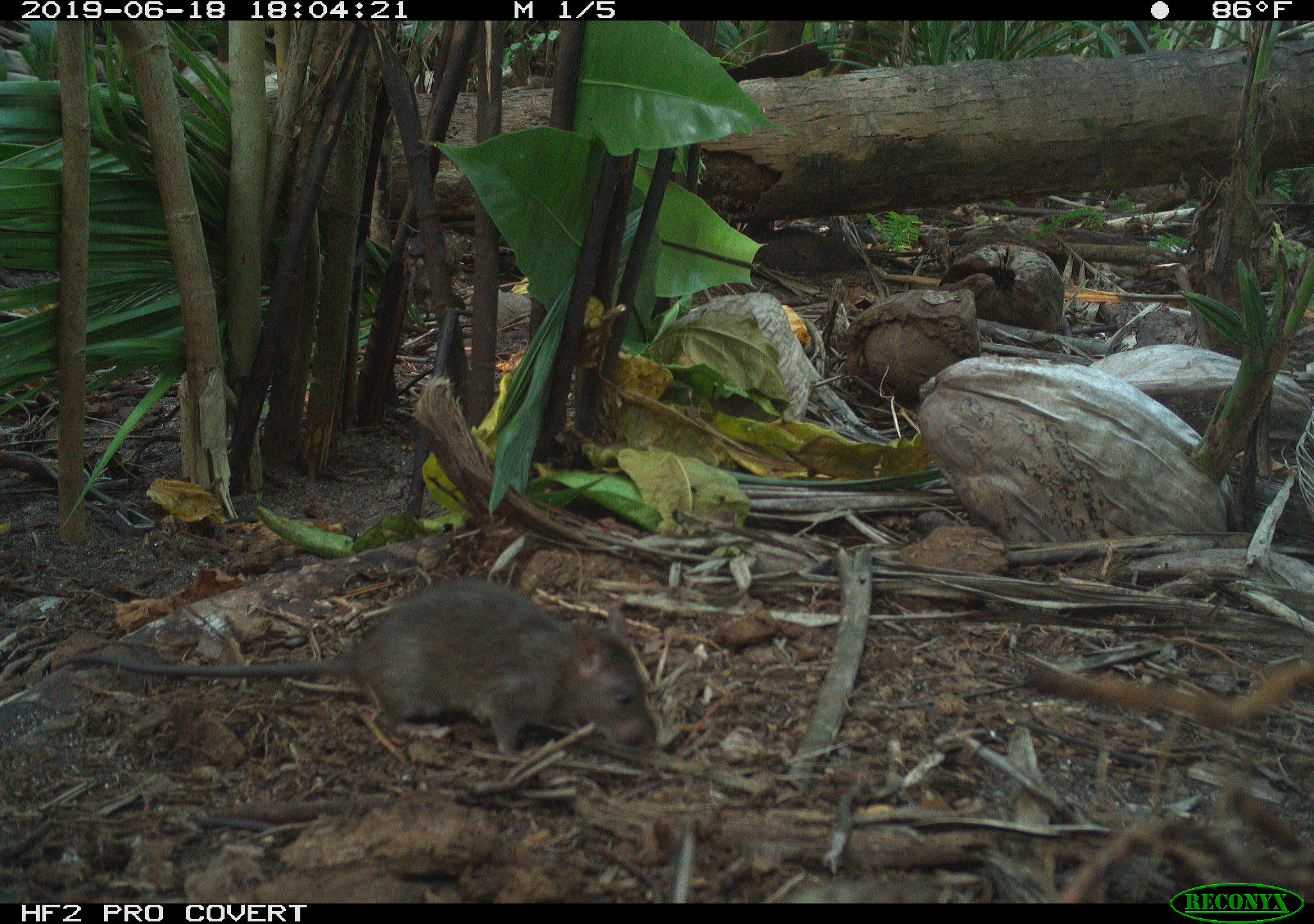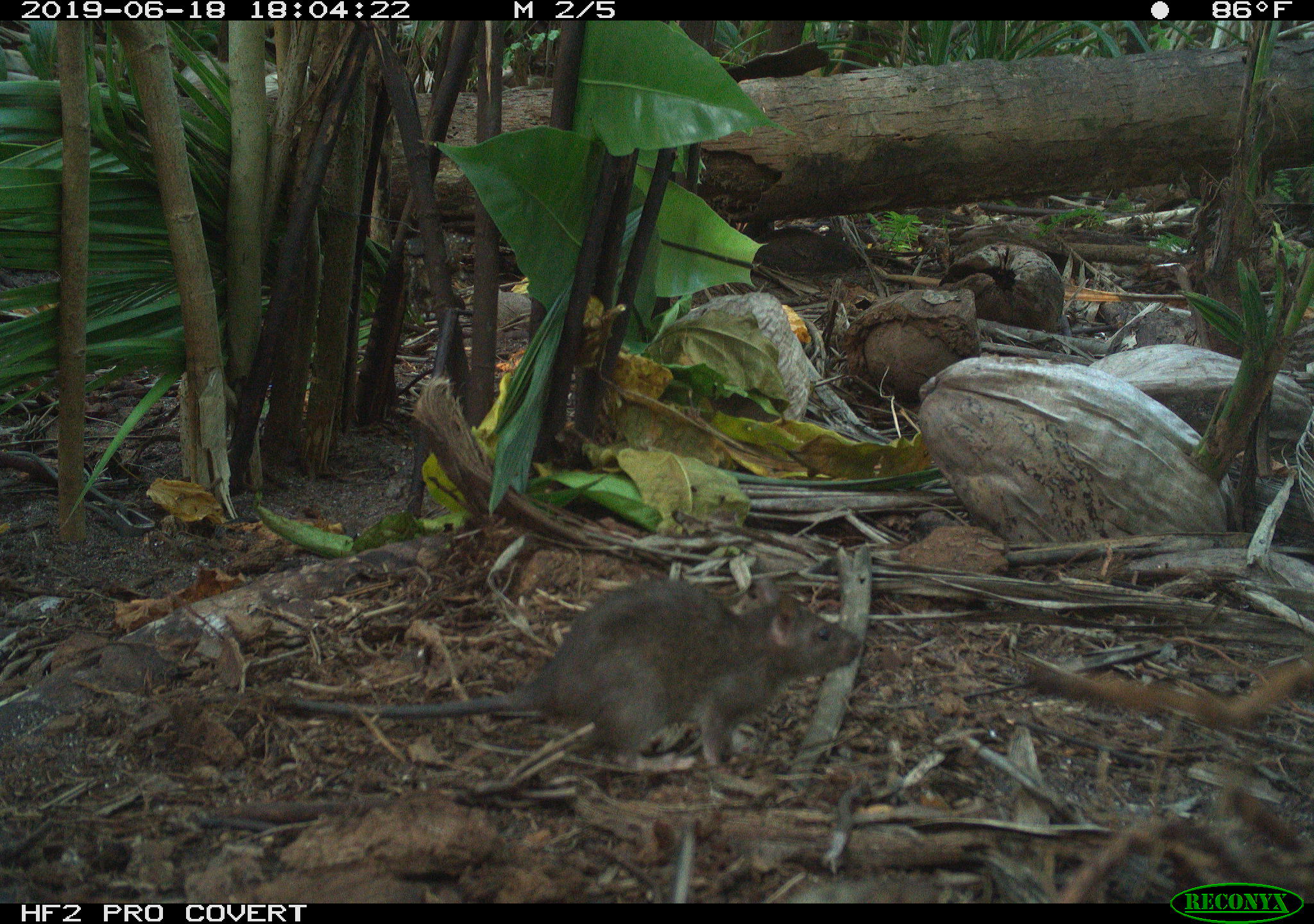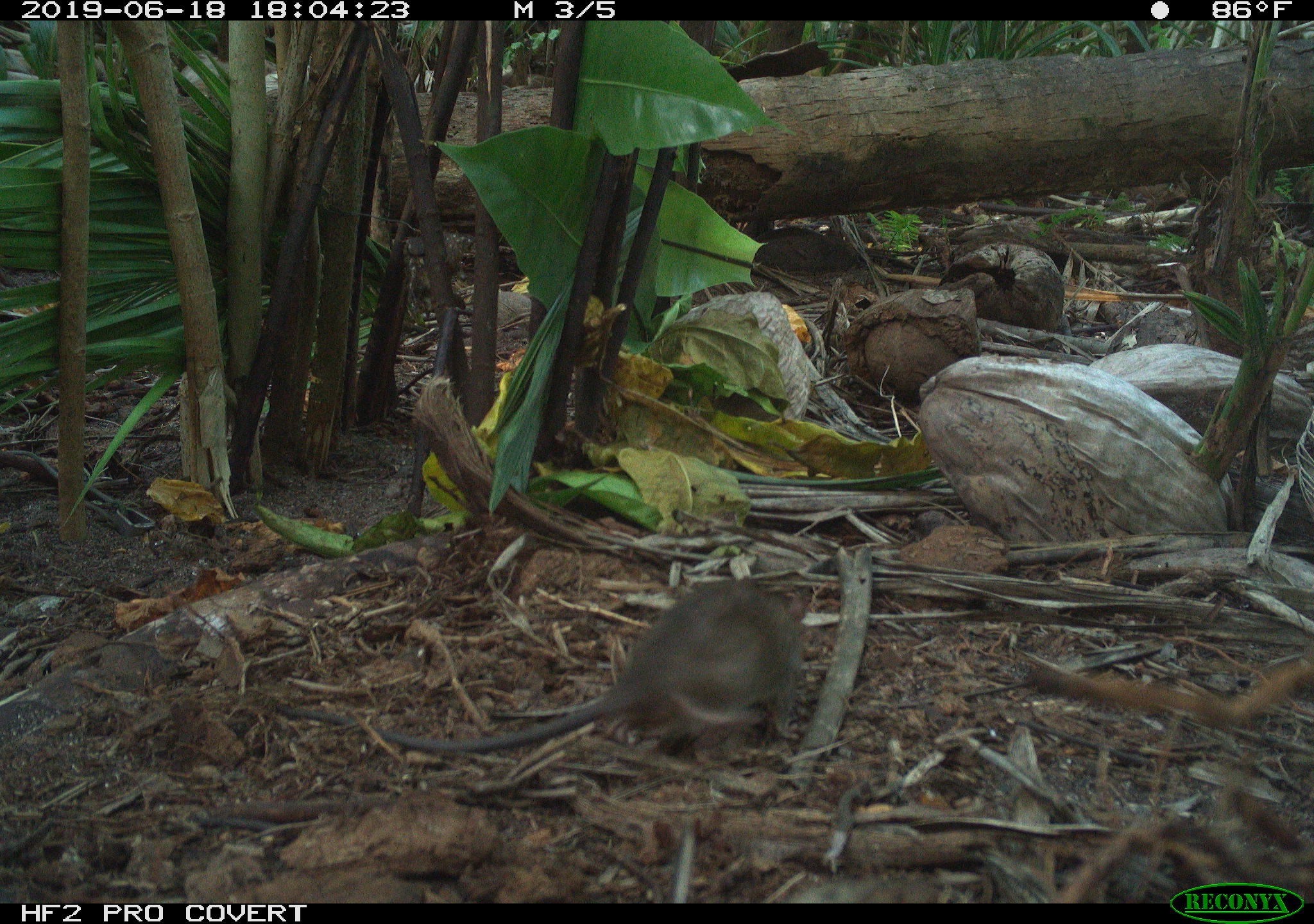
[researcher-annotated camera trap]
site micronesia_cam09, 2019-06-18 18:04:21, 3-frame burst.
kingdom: Animalia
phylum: Chordata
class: Mammalia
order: Rodentia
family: Muridae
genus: Rattus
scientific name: Rattus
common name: rat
Rat (Rattus).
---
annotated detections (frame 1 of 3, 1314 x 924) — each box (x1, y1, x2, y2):
rat: (62, 578, 656, 776)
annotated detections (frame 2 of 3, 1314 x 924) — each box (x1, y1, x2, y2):
rat: (284, 573, 866, 773)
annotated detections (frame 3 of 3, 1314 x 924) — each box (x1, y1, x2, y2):
rat: (351, 578, 806, 766)